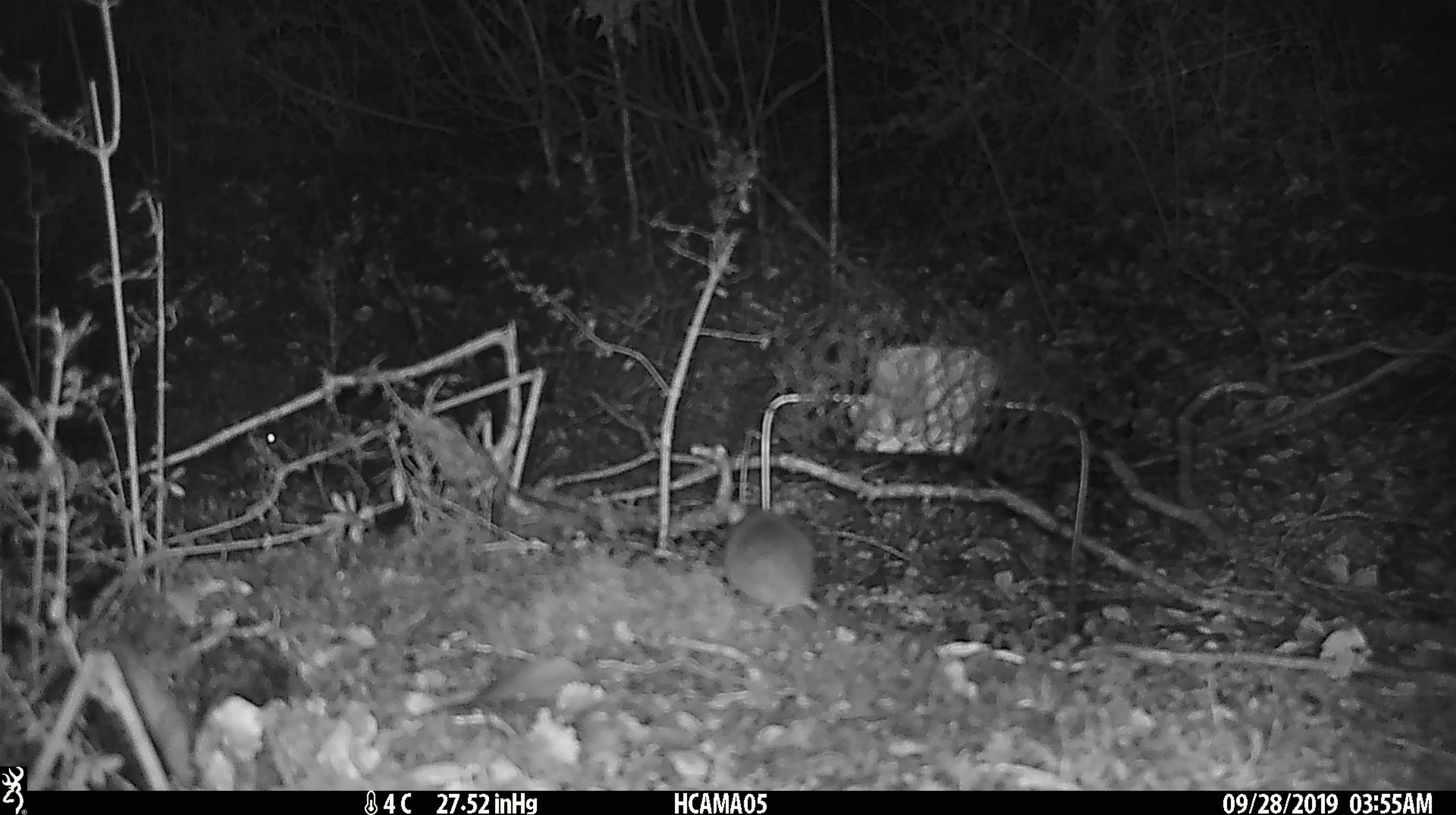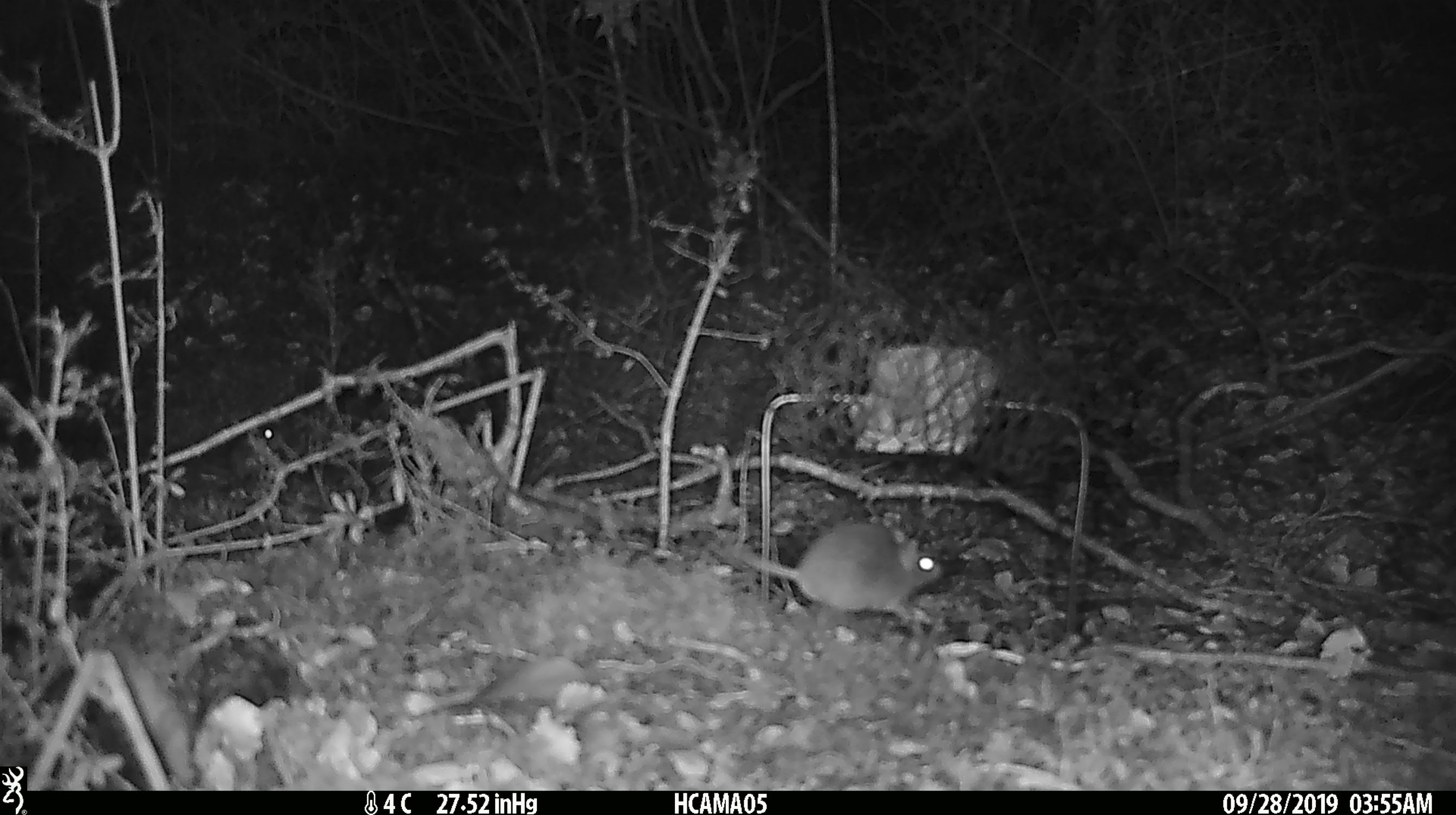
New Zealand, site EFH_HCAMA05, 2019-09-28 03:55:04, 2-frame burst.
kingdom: Animalia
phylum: Chordata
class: Mammalia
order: Rodentia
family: Muridae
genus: Mus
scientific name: Mus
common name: mouse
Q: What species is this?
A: Mouse (Mus).